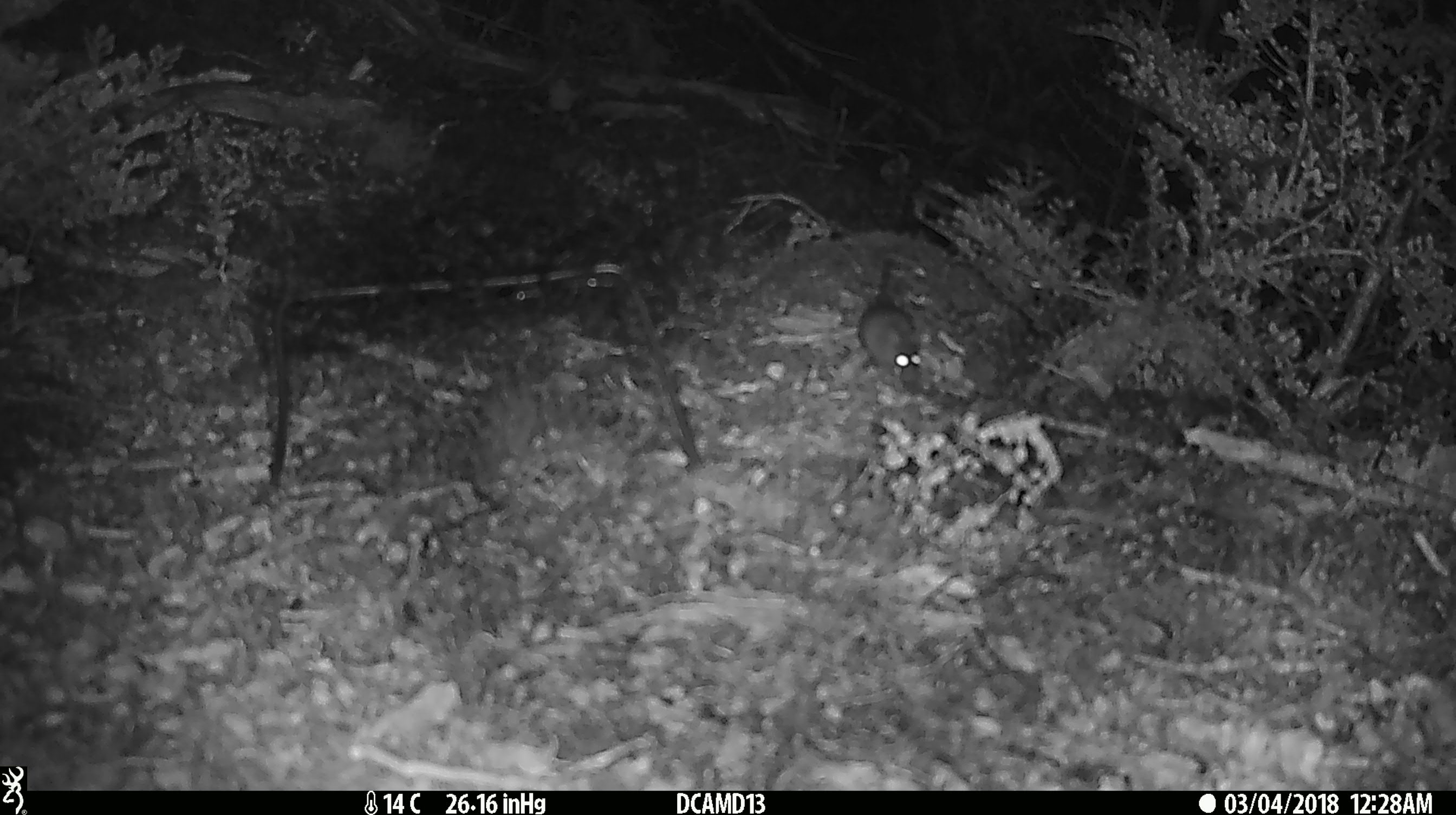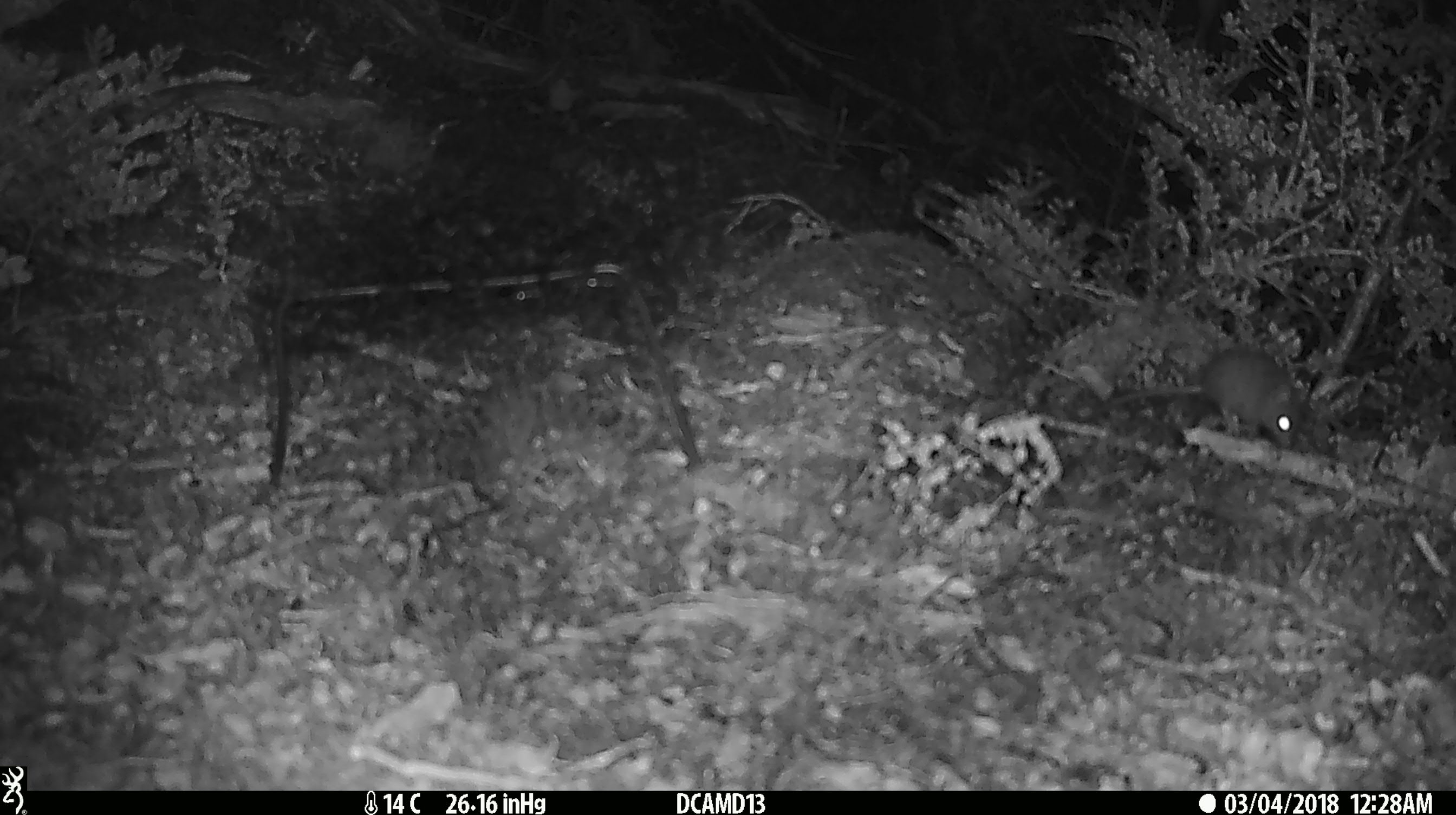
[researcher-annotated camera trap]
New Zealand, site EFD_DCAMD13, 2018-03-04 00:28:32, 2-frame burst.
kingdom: Animalia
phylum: Chordata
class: Mammalia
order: Rodentia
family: Muridae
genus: Mus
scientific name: Mus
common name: mouse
Mouse (Mus).